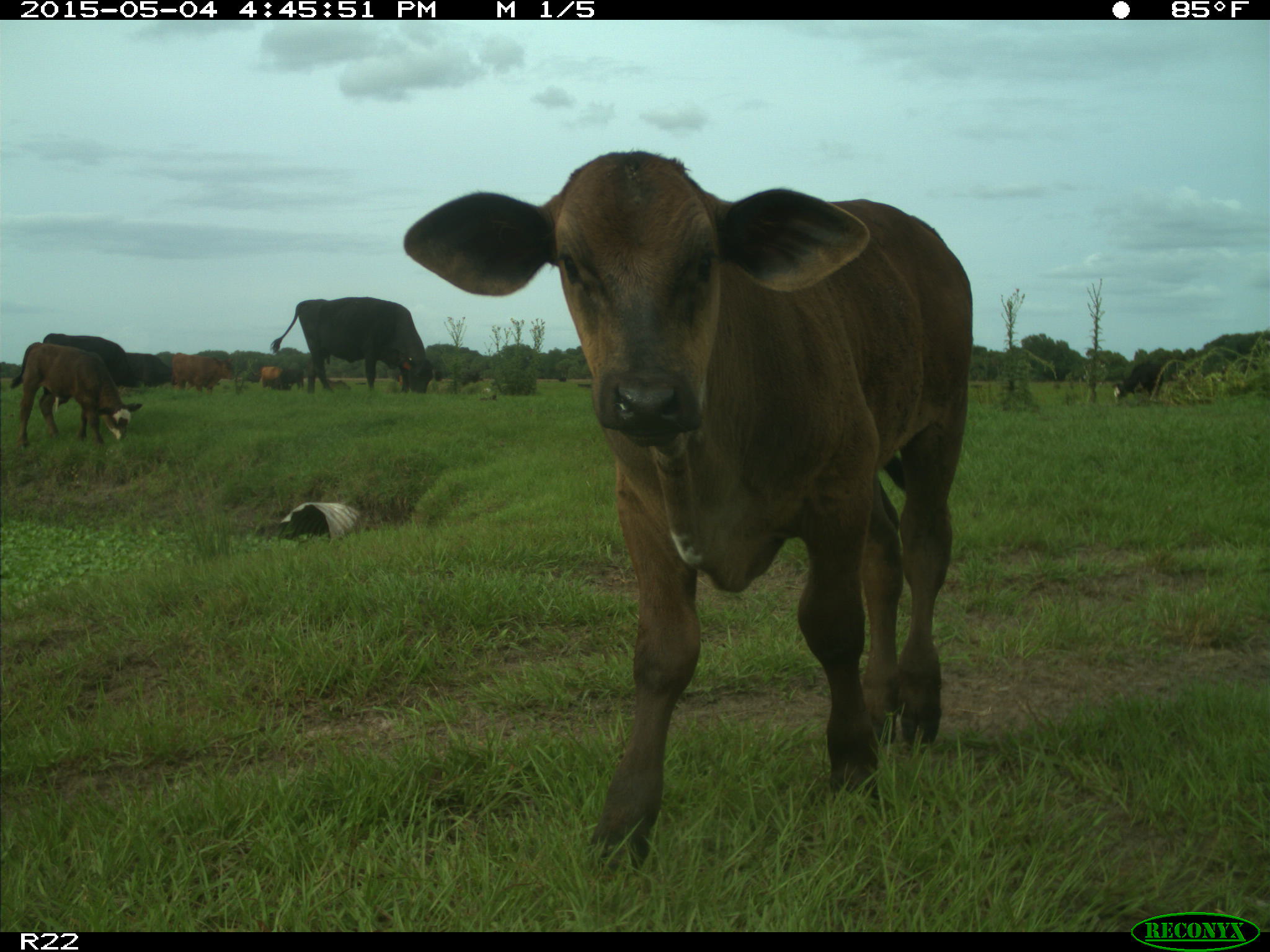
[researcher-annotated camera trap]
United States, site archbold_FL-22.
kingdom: Animalia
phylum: Chordata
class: Mammalia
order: Artiodactyla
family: Bovidae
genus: Bos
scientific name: Bos taurus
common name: domestic cow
Bos taurus (domestic cow).